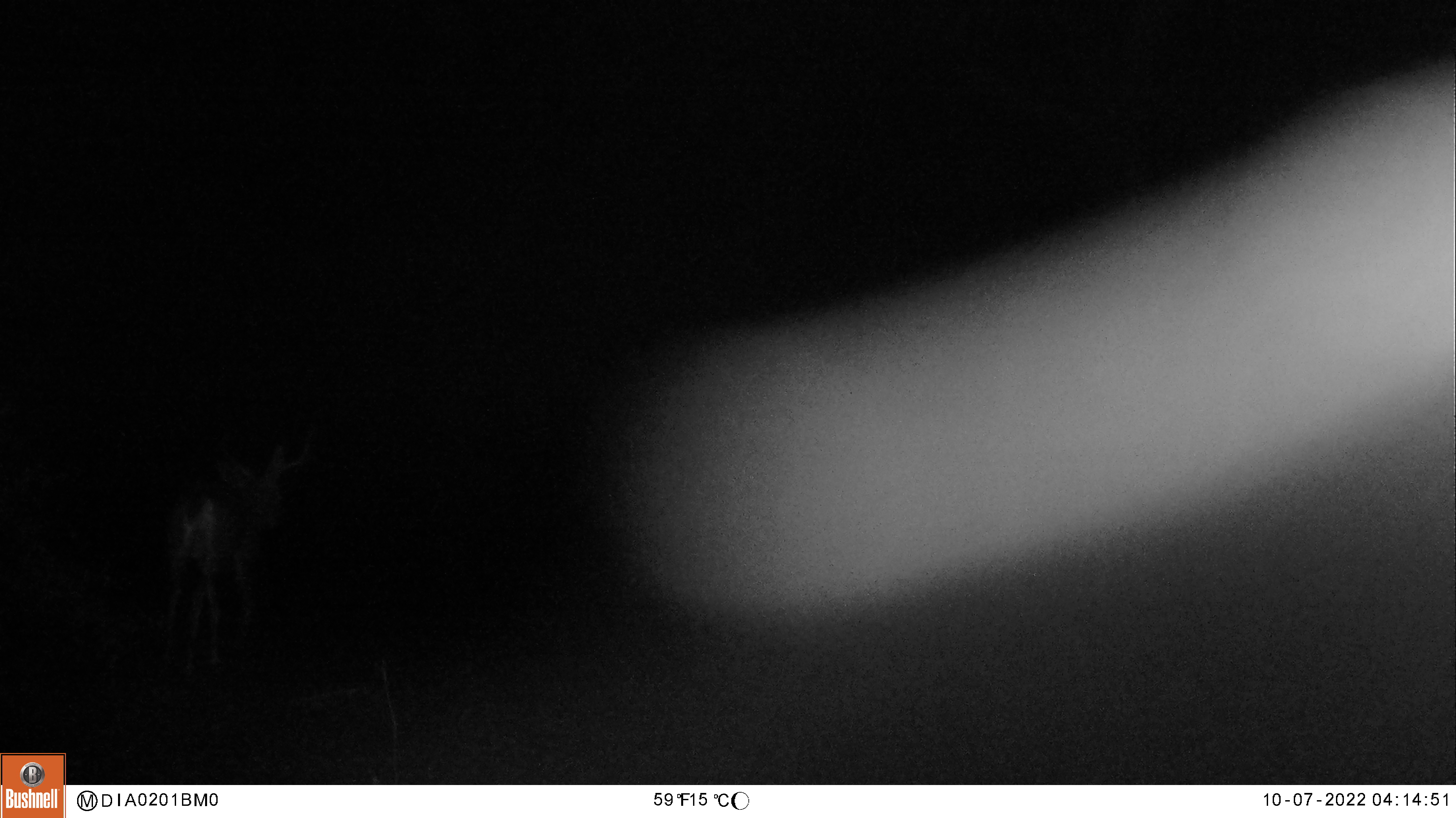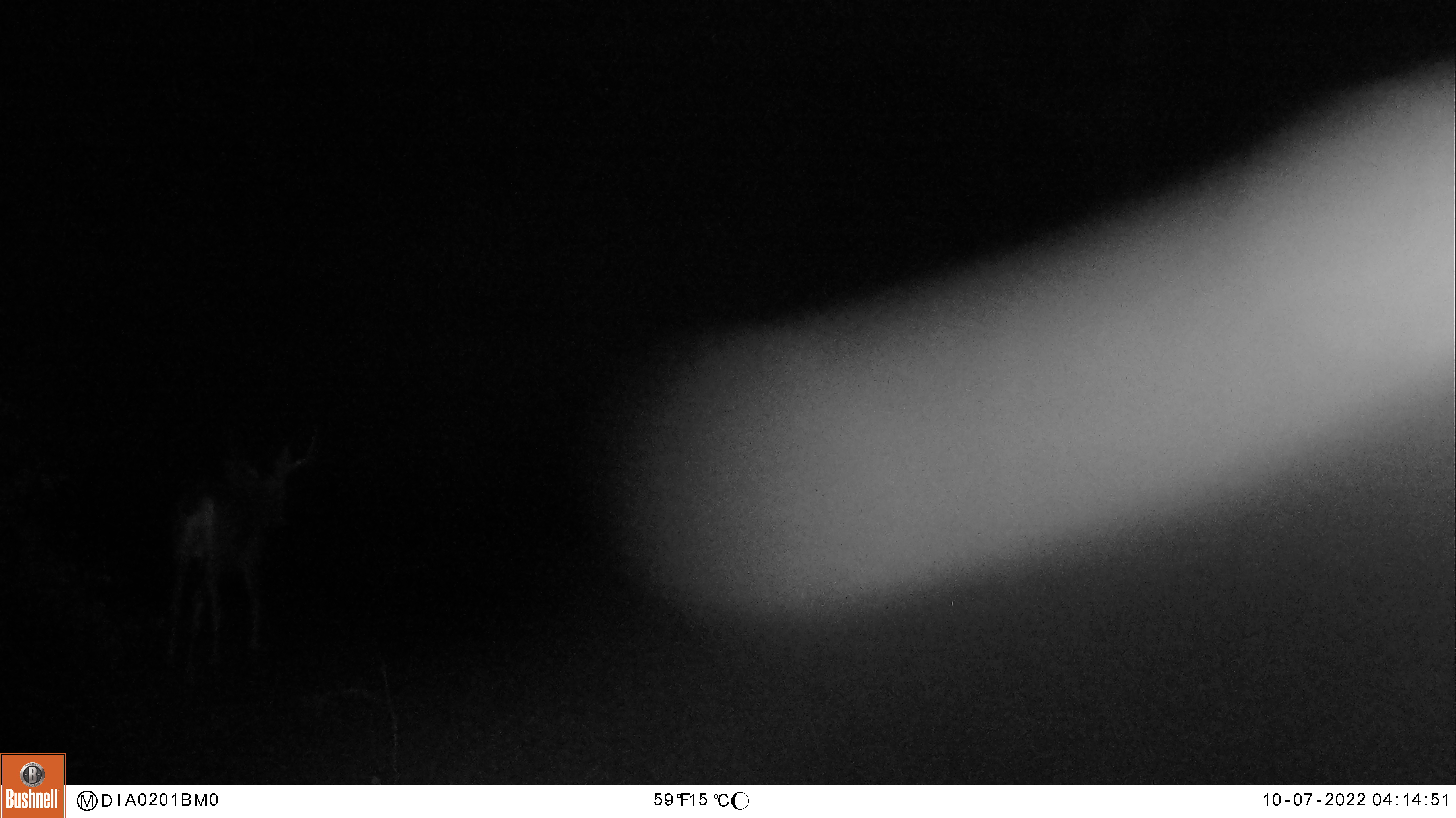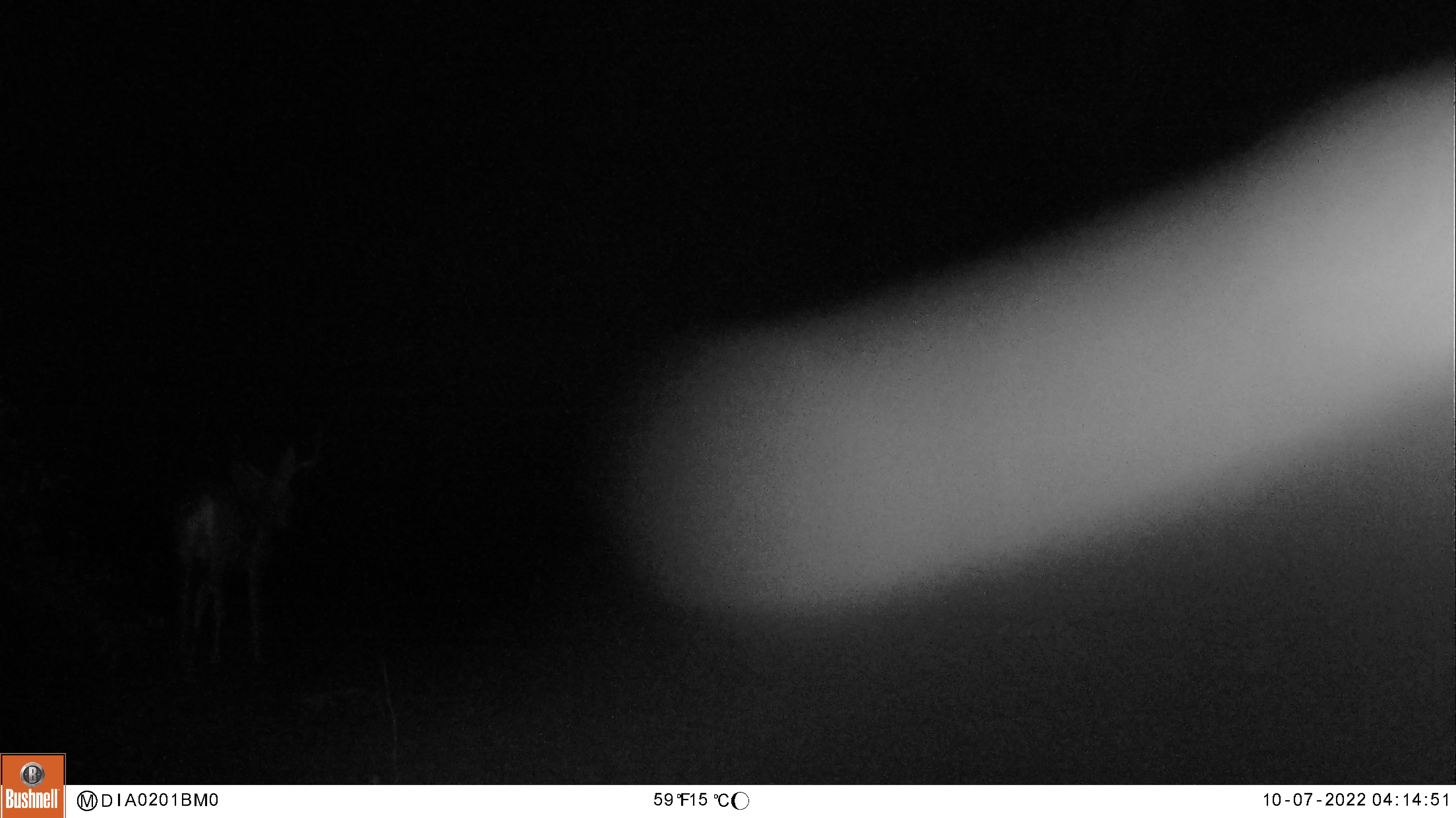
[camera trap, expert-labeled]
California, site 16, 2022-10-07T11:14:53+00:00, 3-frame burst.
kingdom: Animalia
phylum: Chordata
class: Mammalia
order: Artiodactyla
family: Cervidae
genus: Odocoileus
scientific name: Odocoileus hemionus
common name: mule deer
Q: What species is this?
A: Mule deer (Odocoileus hemionus).